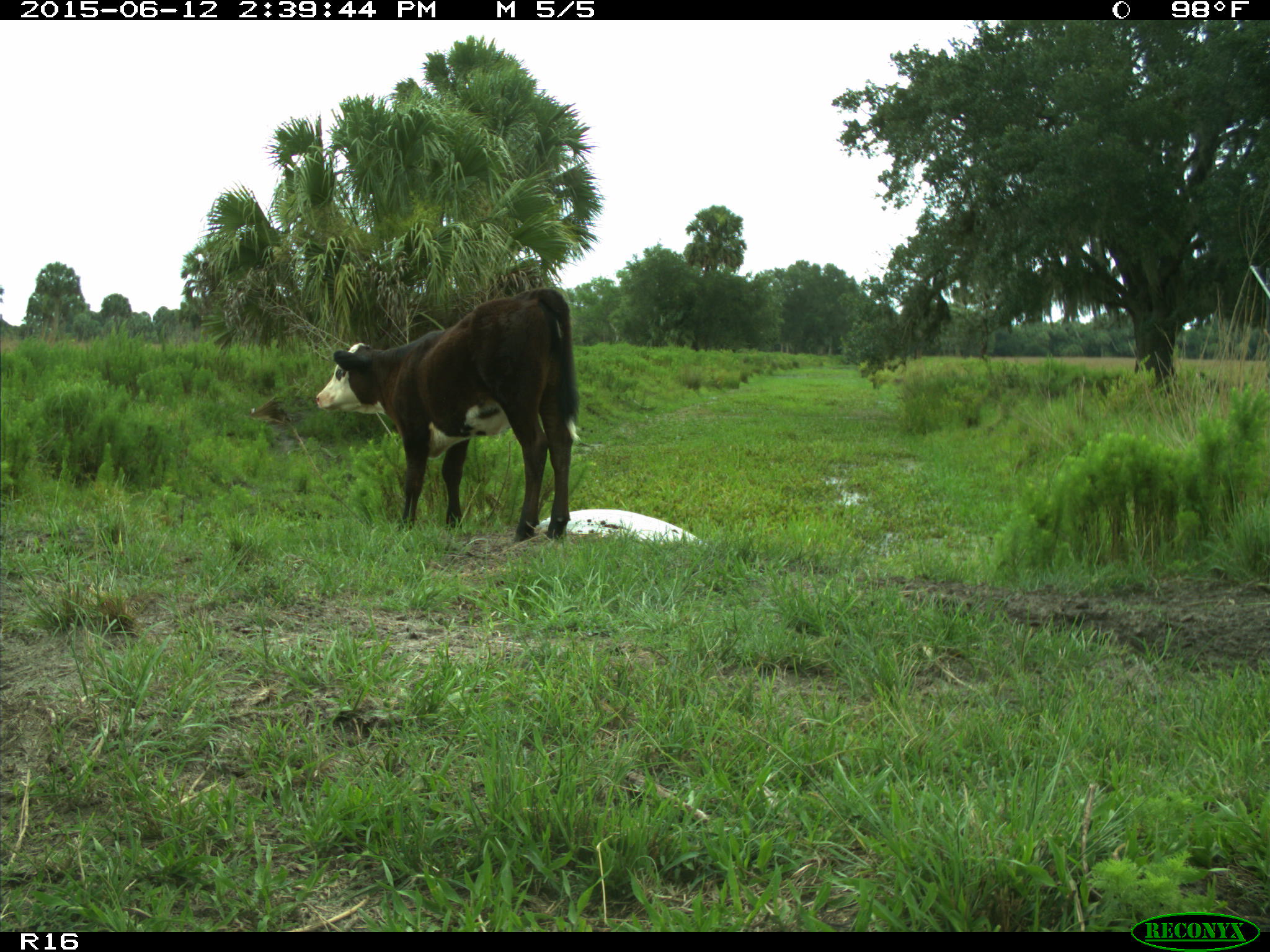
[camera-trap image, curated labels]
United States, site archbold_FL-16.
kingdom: Animalia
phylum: Chordata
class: Mammalia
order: Artiodactyla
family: Bovidae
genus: Bos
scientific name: Bos taurus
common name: domestic cow